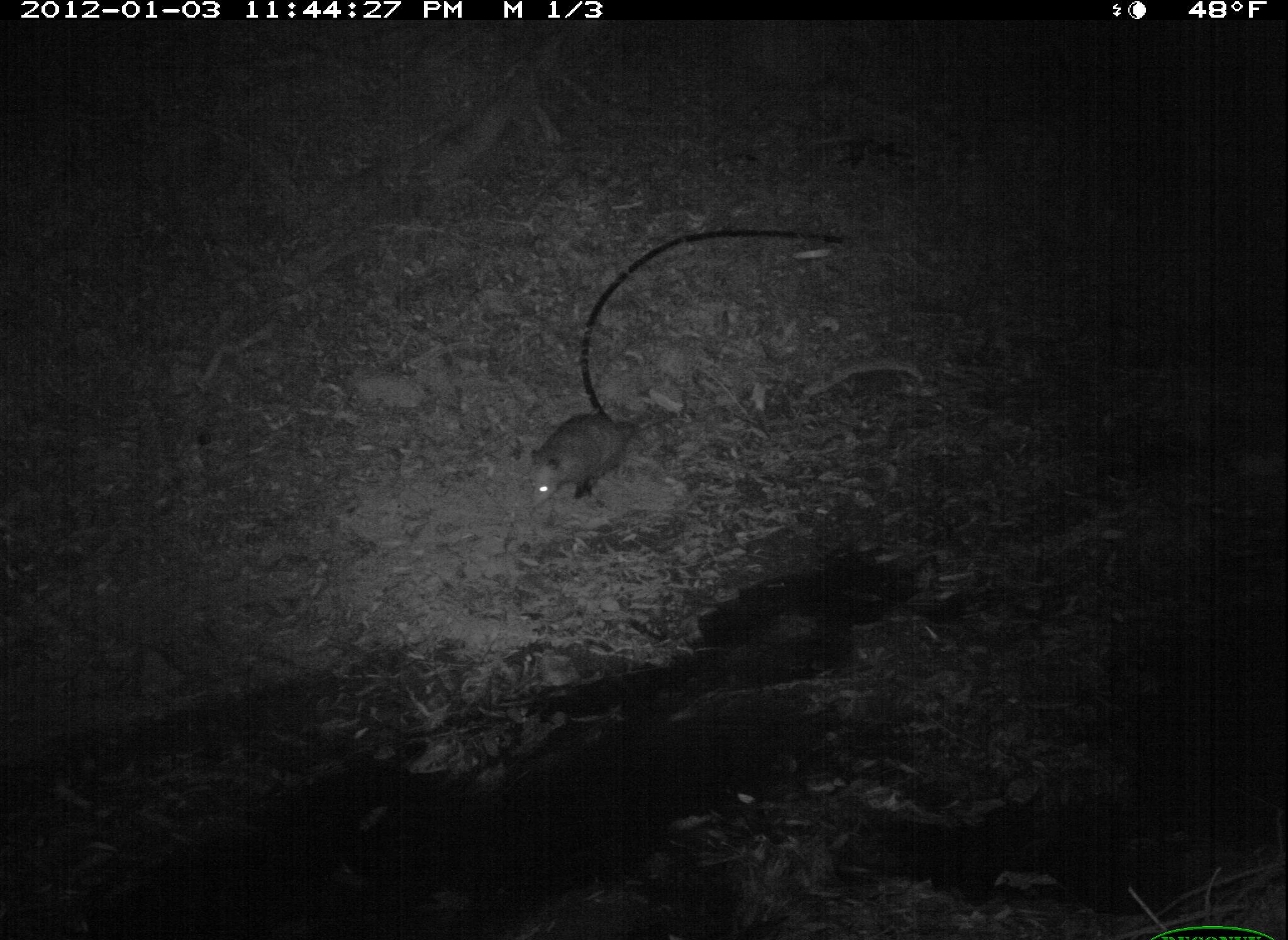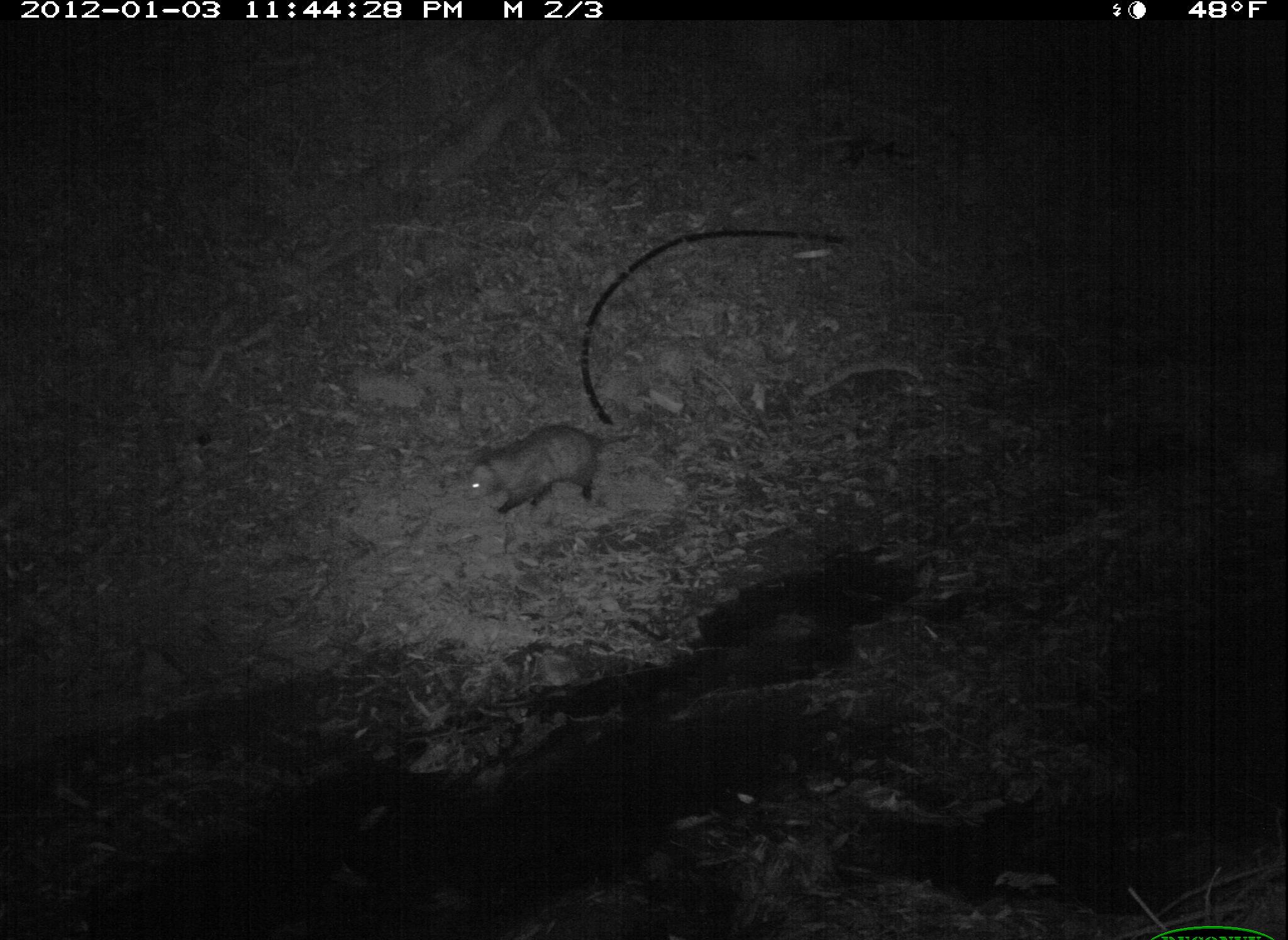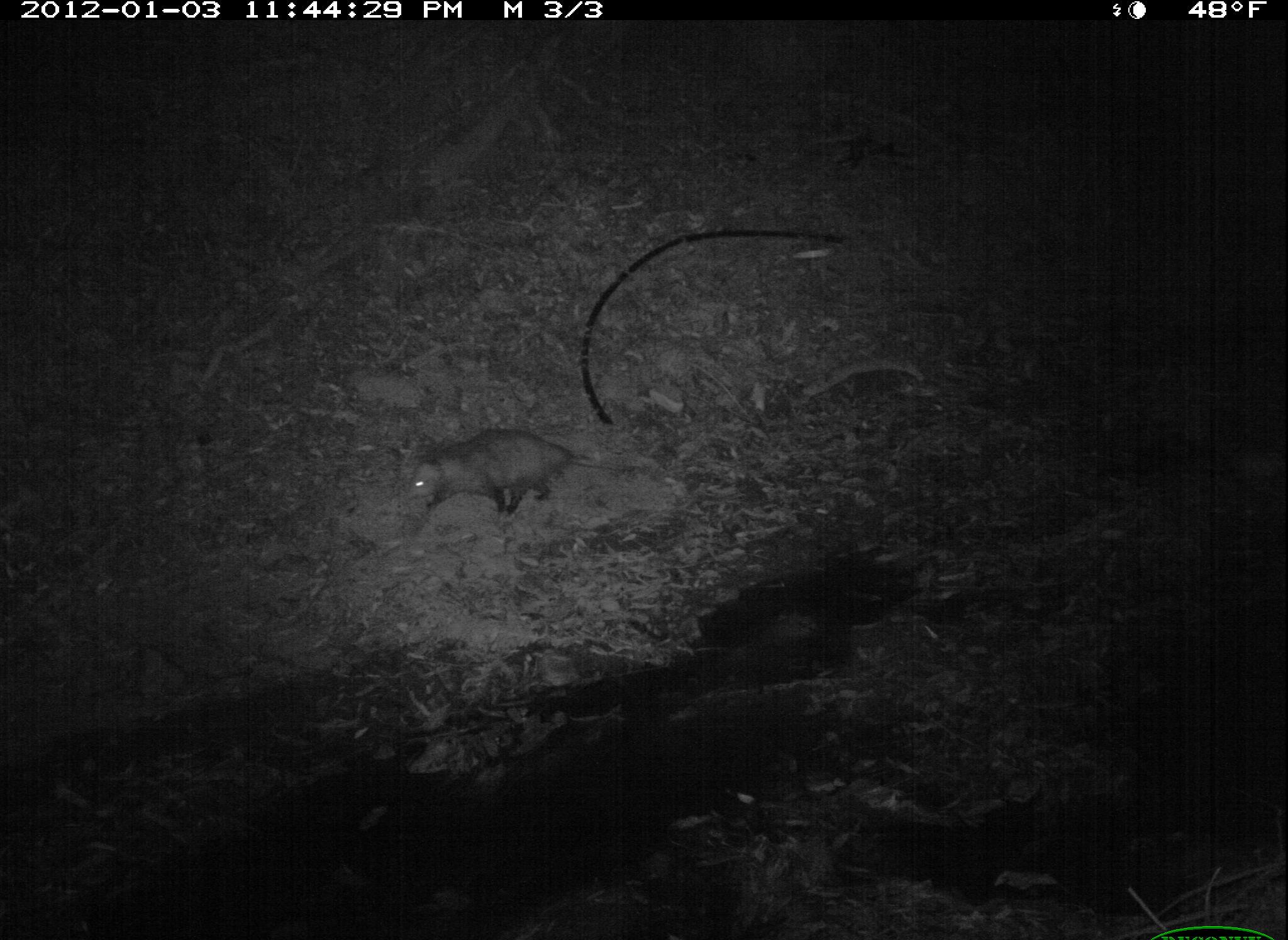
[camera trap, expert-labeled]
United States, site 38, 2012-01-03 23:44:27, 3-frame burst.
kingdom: Animalia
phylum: Chordata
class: Mammalia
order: Didelphimorphia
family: Didelphidae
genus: Didelphis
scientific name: Didelphis virginiana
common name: virginia opossum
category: opossum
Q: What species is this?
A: Opossum (virginia opossum) (Didelphis virginiana).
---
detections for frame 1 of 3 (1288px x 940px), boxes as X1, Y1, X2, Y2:
opossum: 515, 408, 652, 507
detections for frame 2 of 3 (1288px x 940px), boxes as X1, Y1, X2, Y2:
opossum: 452, 420, 660, 523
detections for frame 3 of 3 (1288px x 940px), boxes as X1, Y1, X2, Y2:
opossum: 388, 427, 597, 522